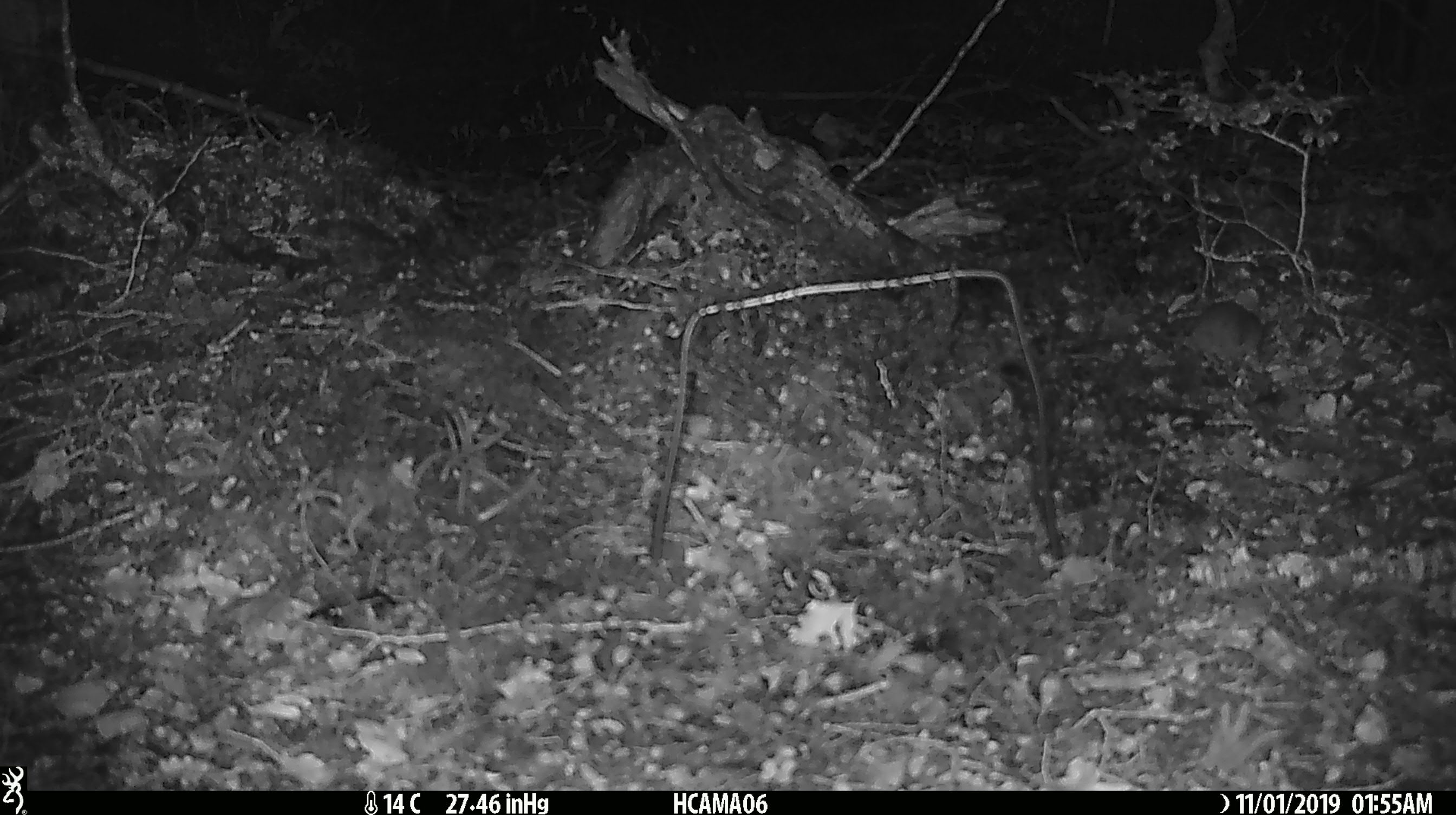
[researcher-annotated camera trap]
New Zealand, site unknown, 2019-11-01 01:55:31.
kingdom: Animalia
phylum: Chordata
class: Mammalia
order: Rodentia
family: Muridae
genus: Mus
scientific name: Mus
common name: mouse